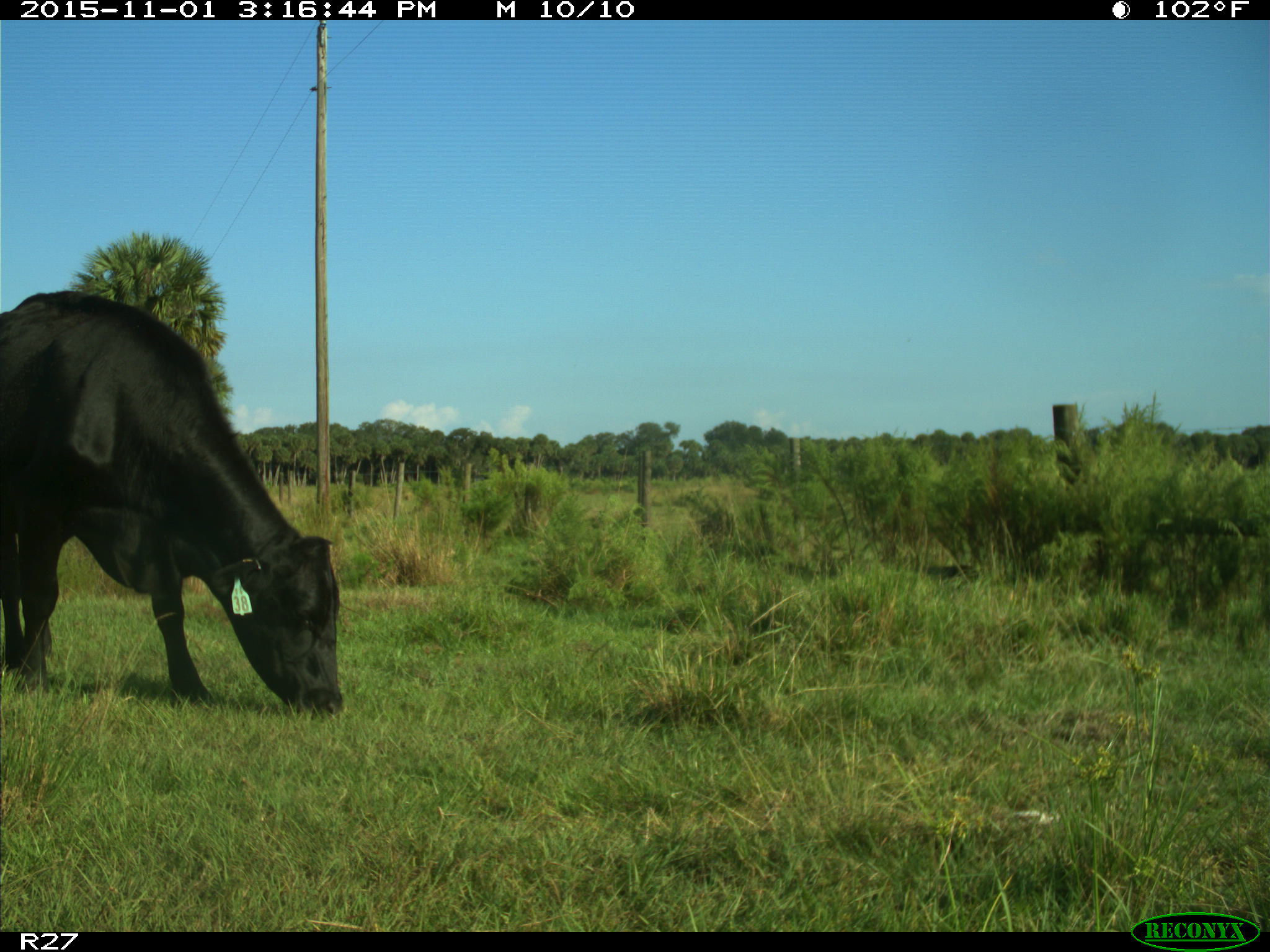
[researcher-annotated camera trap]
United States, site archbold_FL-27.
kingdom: Animalia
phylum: Chordata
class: Mammalia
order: Artiodactyla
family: Bovidae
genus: Bos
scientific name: Bos taurus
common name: domestic cow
Bos taurus (domestic cow).